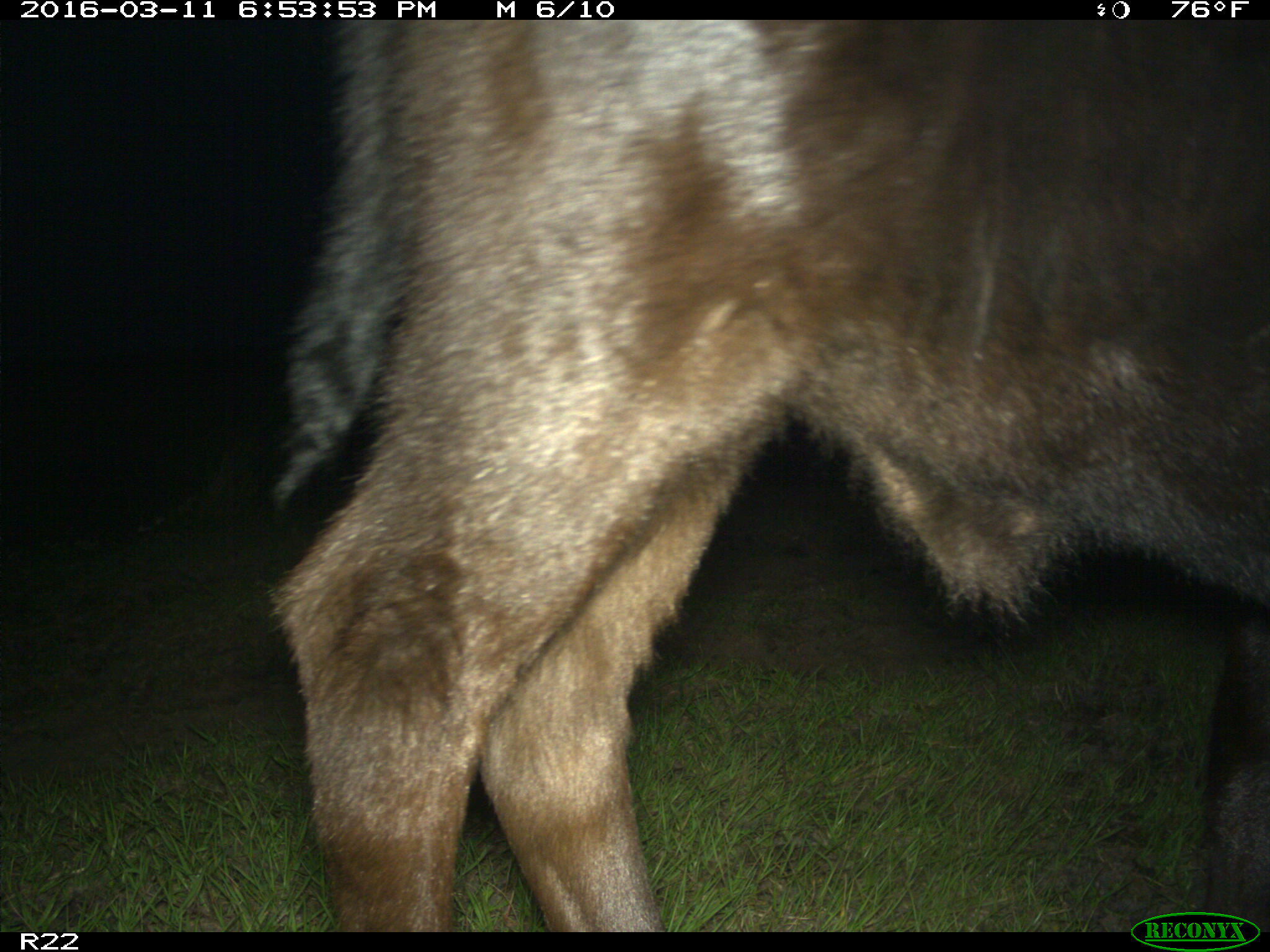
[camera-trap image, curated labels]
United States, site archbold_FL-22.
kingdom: Animalia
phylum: Chordata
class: Mammalia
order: Artiodactyla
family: Bovidae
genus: Bos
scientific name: Bos taurus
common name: domestic cow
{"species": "Bos taurus (domestic cow)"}